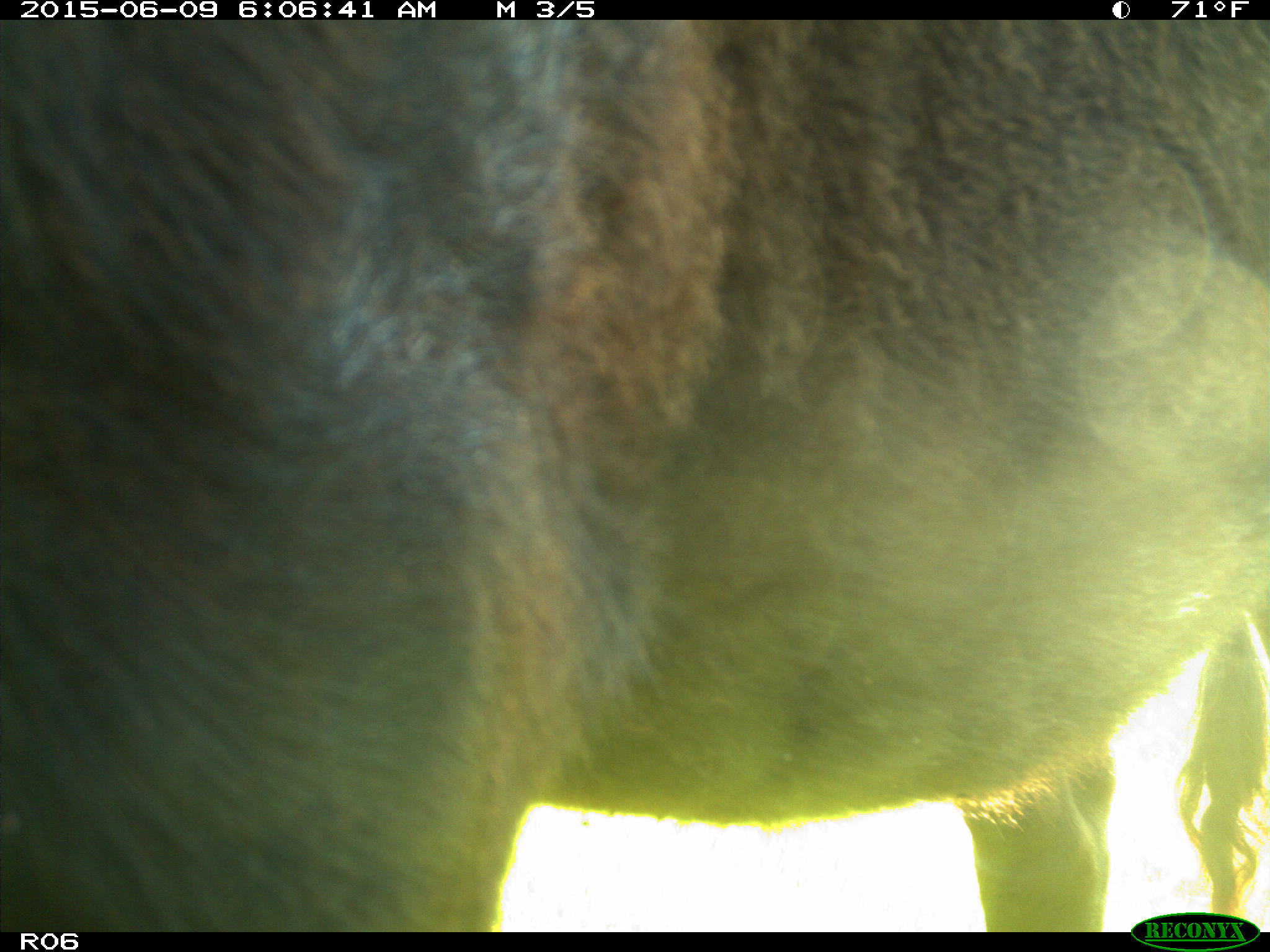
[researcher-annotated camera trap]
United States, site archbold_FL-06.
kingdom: Animalia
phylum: Chordata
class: Mammalia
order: Artiodactyla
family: Bovidae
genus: Bos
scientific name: Bos taurus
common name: domestic cow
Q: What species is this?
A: Bos taurus (domestic cow).